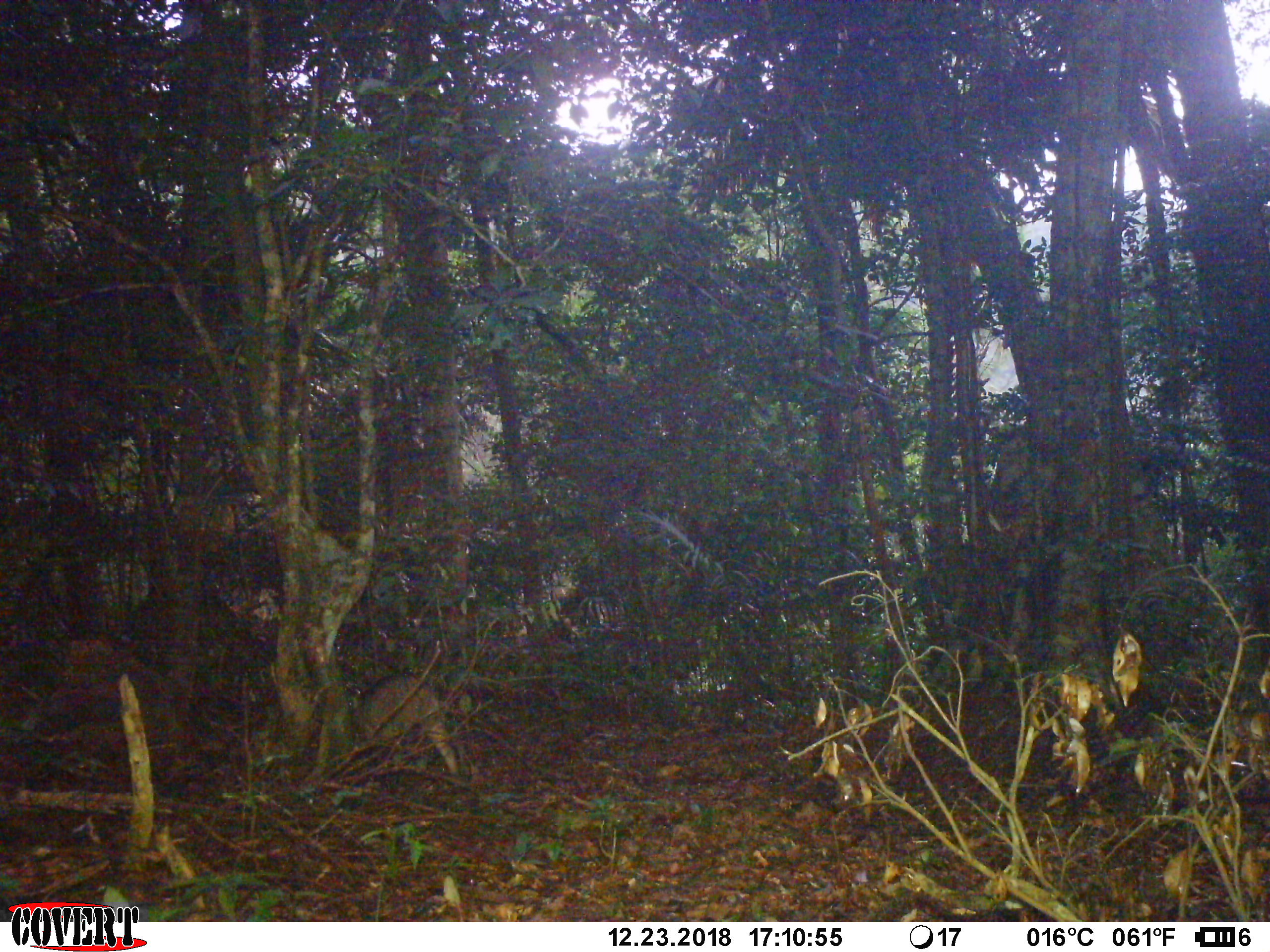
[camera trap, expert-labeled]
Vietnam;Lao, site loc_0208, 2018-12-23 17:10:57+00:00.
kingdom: Animalia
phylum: Chordata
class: Mammalia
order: Artiodactyla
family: Suidae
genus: Sus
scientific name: Sus scrofa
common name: eurasian wild pig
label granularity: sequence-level